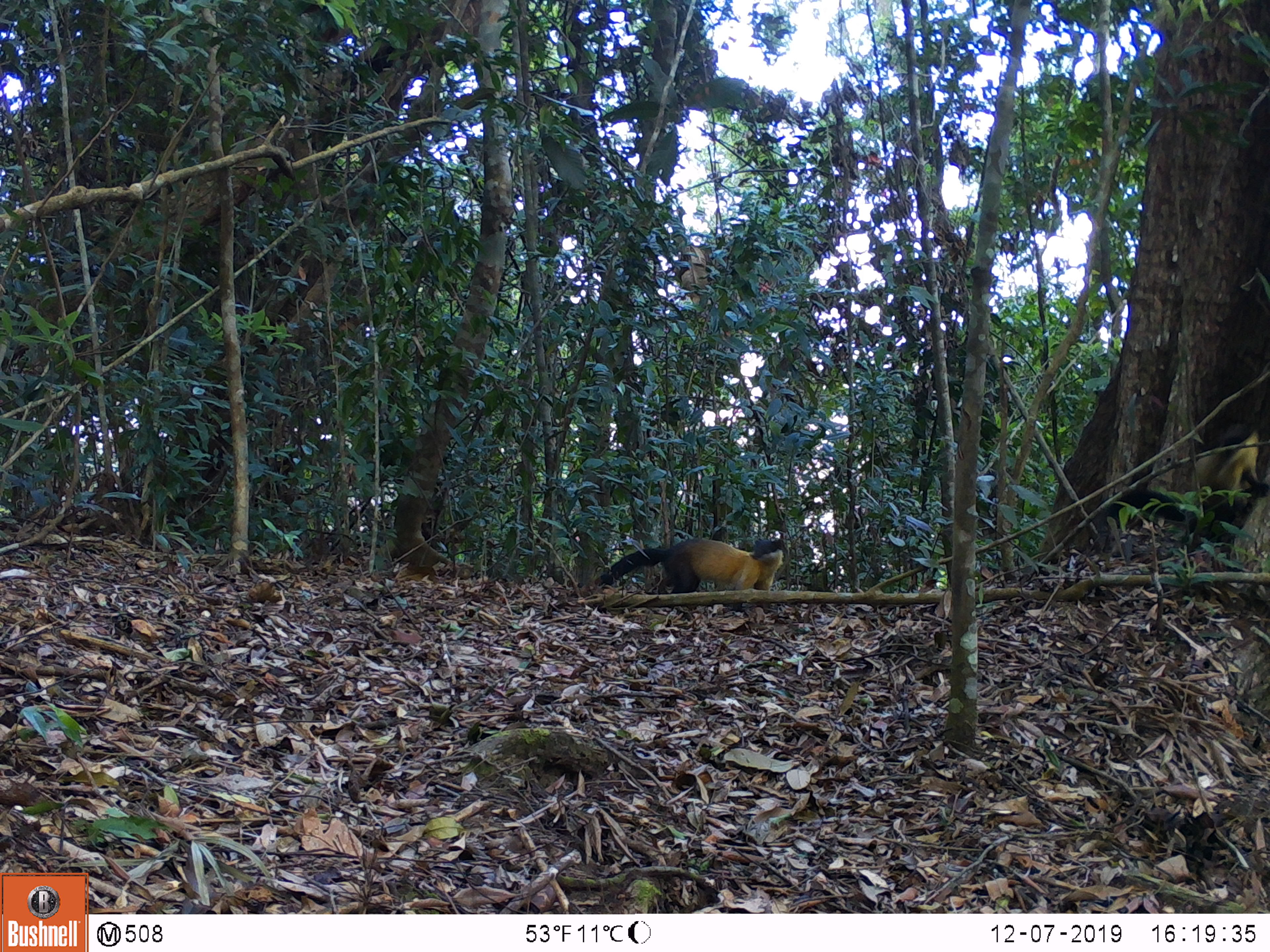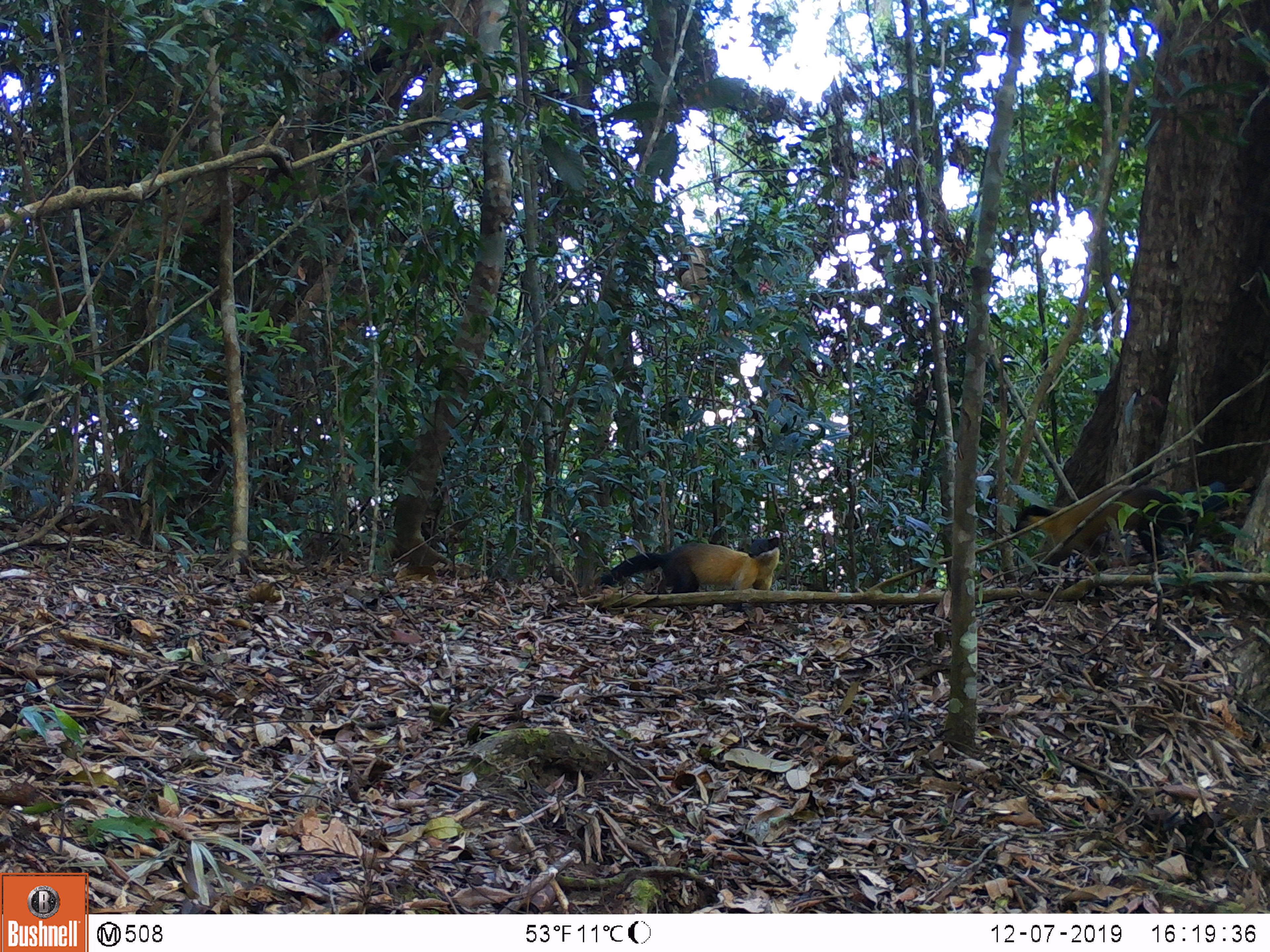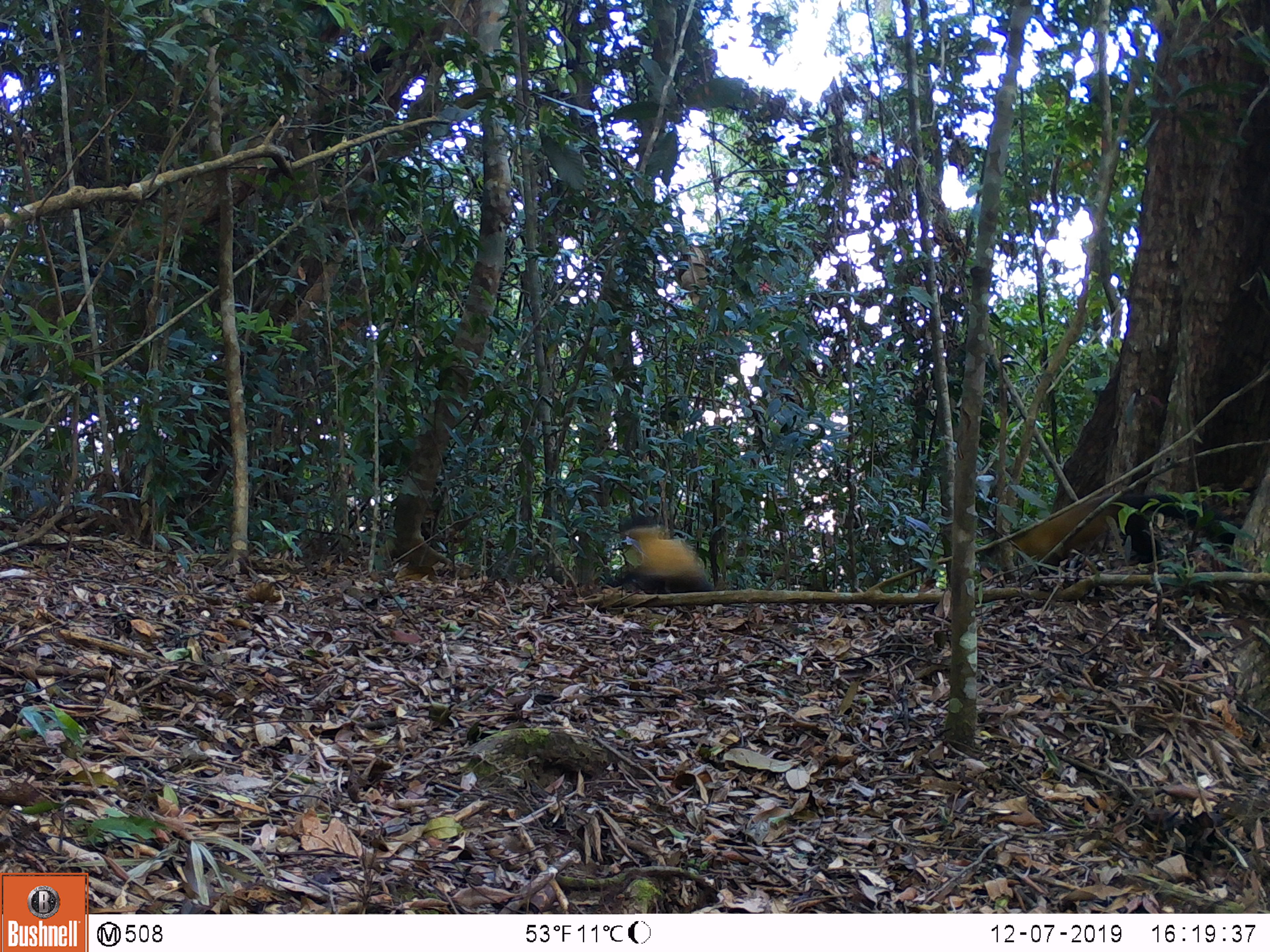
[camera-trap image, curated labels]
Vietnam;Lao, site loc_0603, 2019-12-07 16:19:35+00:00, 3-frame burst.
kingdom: Animalia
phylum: Chordata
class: Mammalia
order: Carnivora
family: Mustelidae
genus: Martes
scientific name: Martes flavigula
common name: yellow-throated marten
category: yellow throated marten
Yellow throated marten (yellow-throated marten) (Martes flavigula). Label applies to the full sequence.